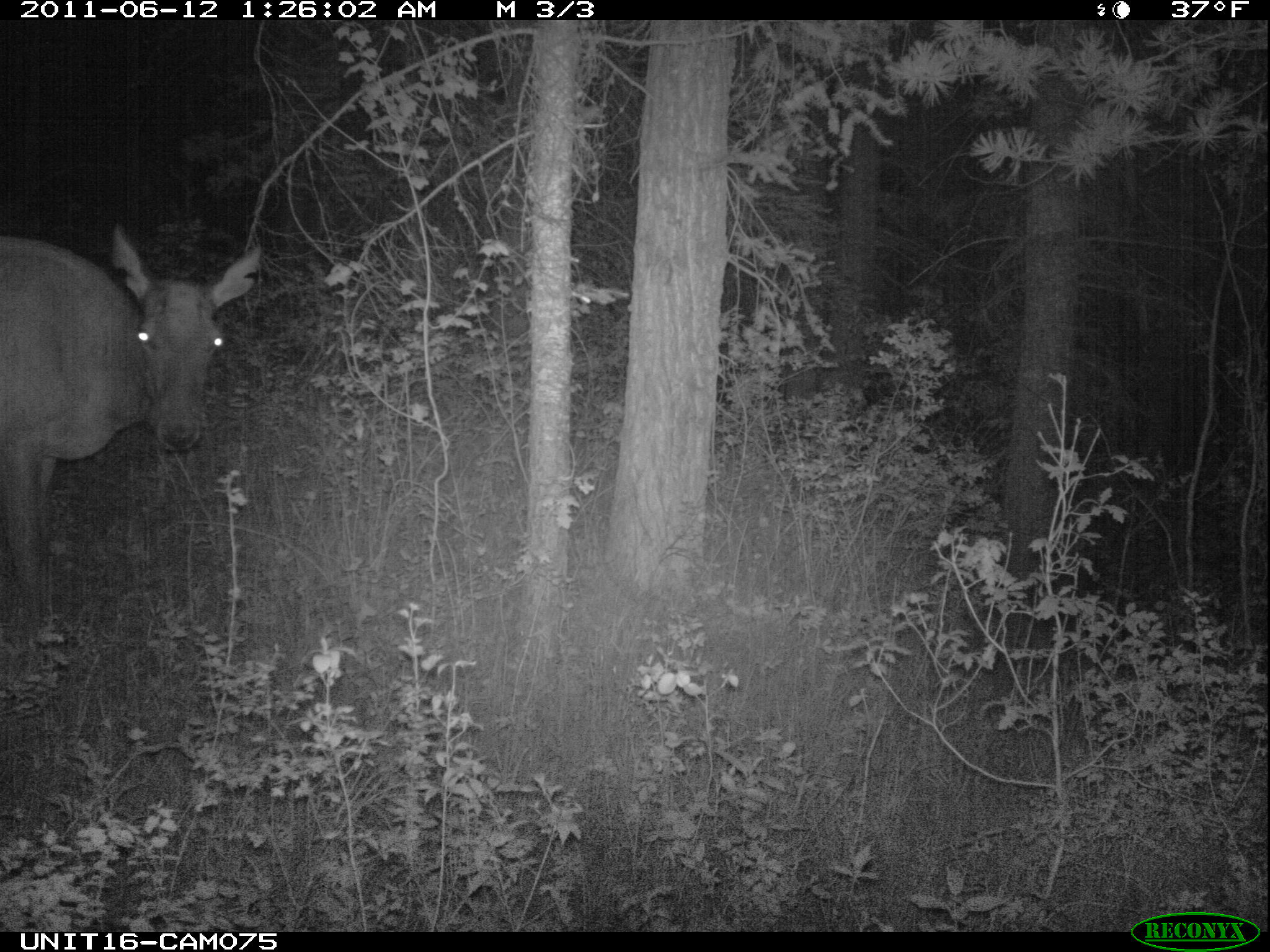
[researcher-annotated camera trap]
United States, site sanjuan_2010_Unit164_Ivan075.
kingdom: Animalia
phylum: Chordata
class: Mammalia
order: Artiodactyla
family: Cervidae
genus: Cervus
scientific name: Cervus elaphus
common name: red deer